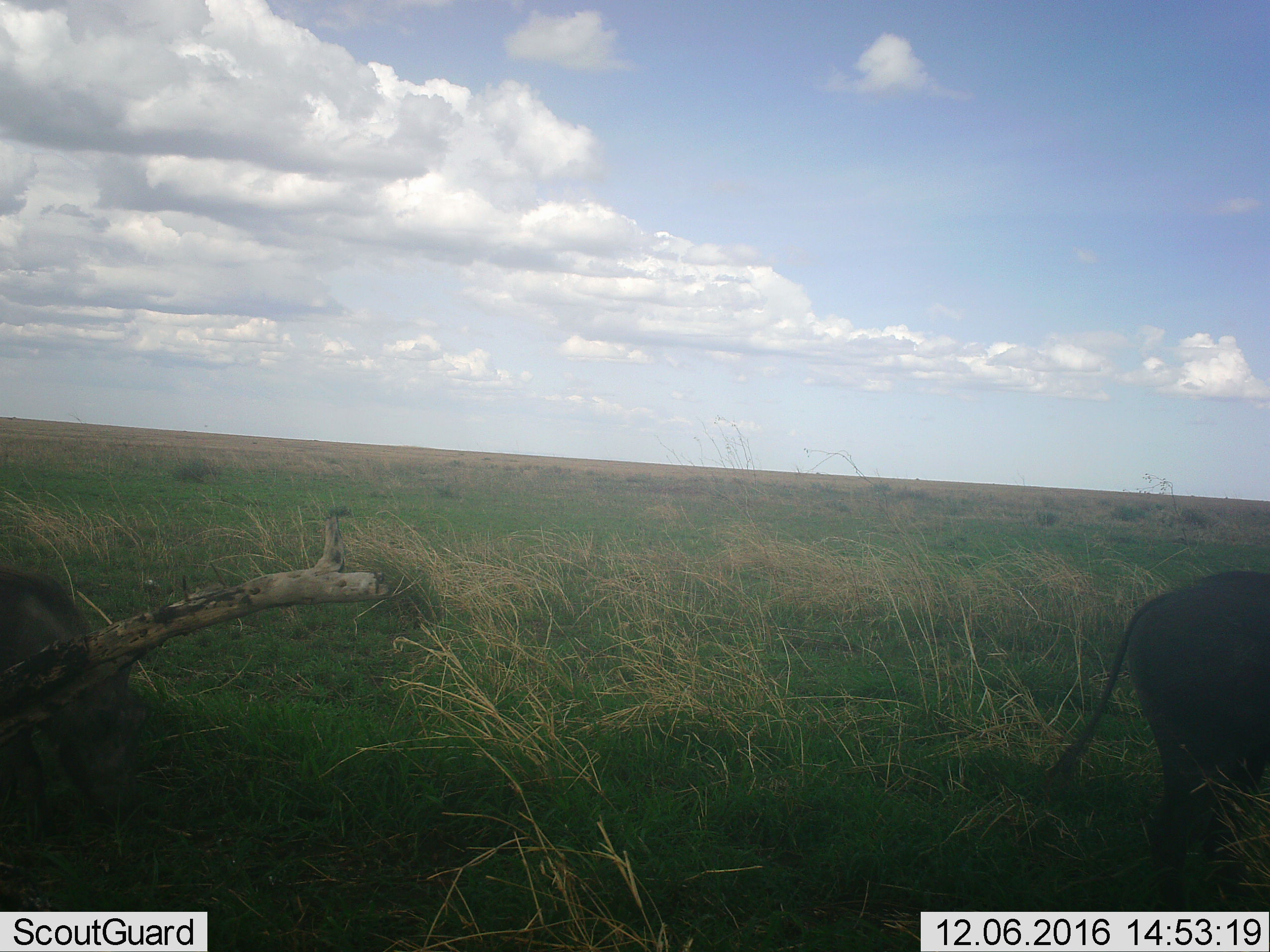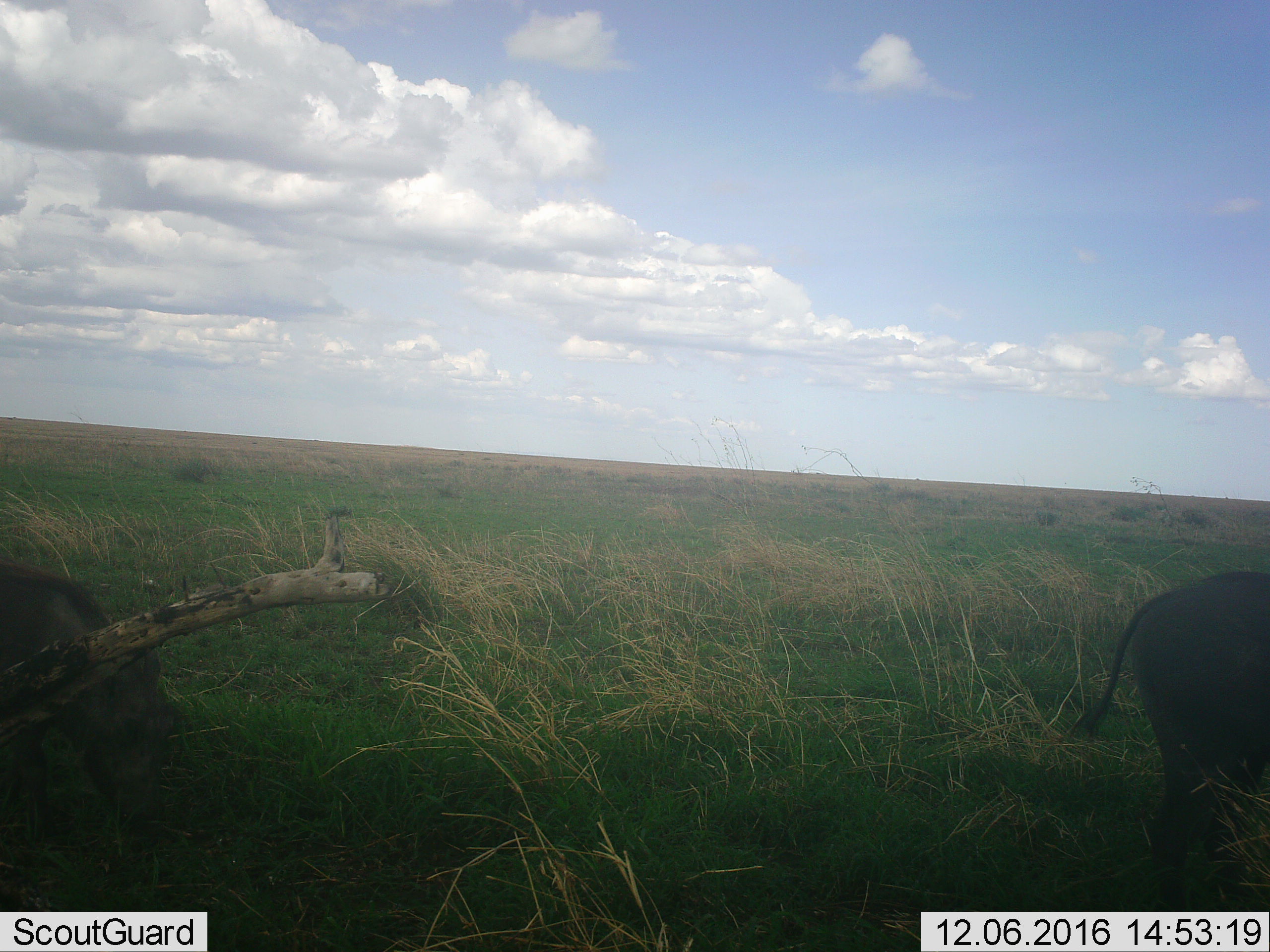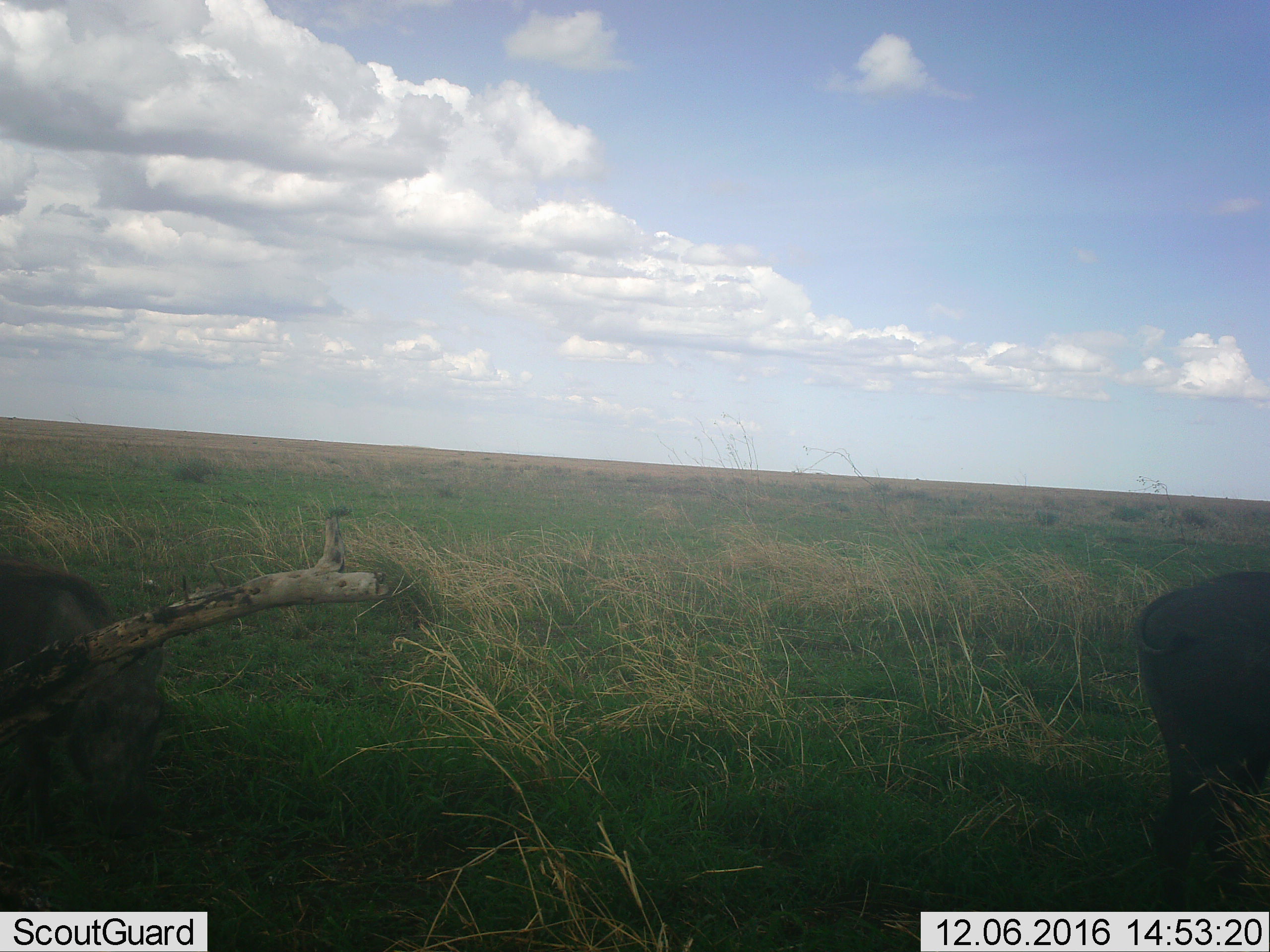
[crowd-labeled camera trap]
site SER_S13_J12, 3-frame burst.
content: unidentified animal